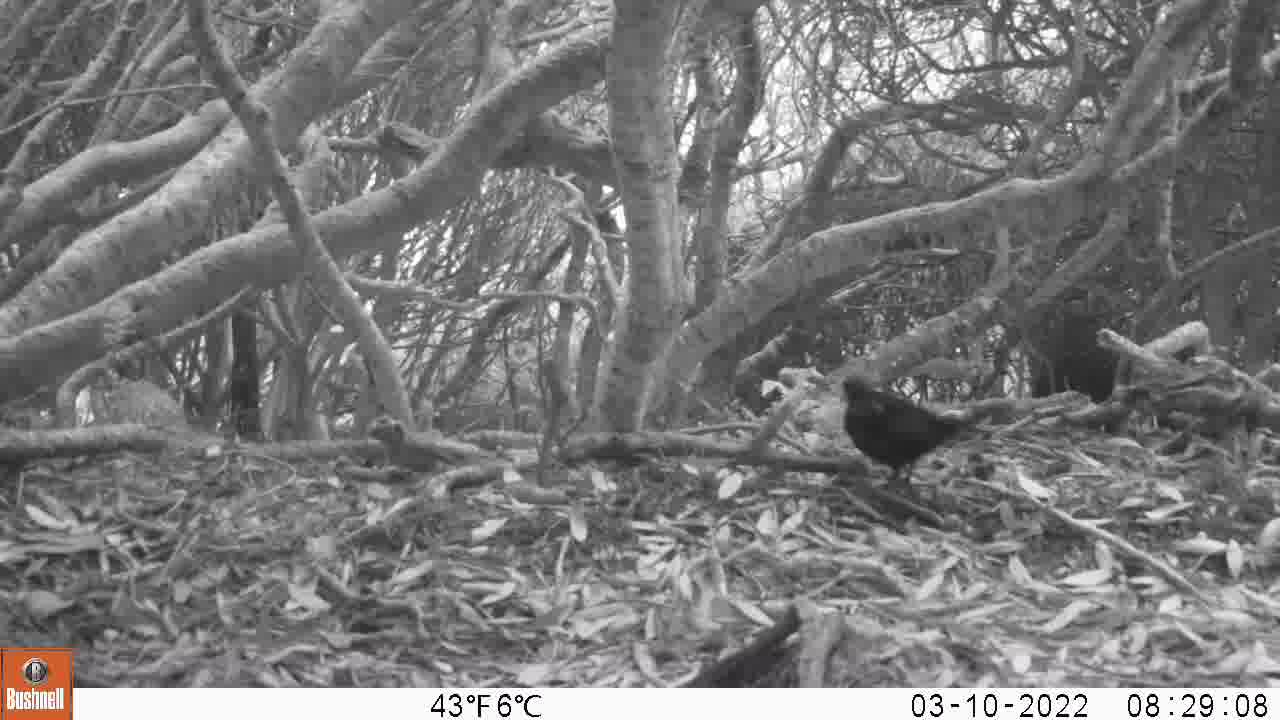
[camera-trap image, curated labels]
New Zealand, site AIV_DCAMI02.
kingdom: Animalia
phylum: Chordata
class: Aves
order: Passeriformes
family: Turdidae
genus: Turdus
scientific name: Turdus merula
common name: eurasian blackbird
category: blackbird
Blackbird (eurasian blackbird) (Turdus merula).